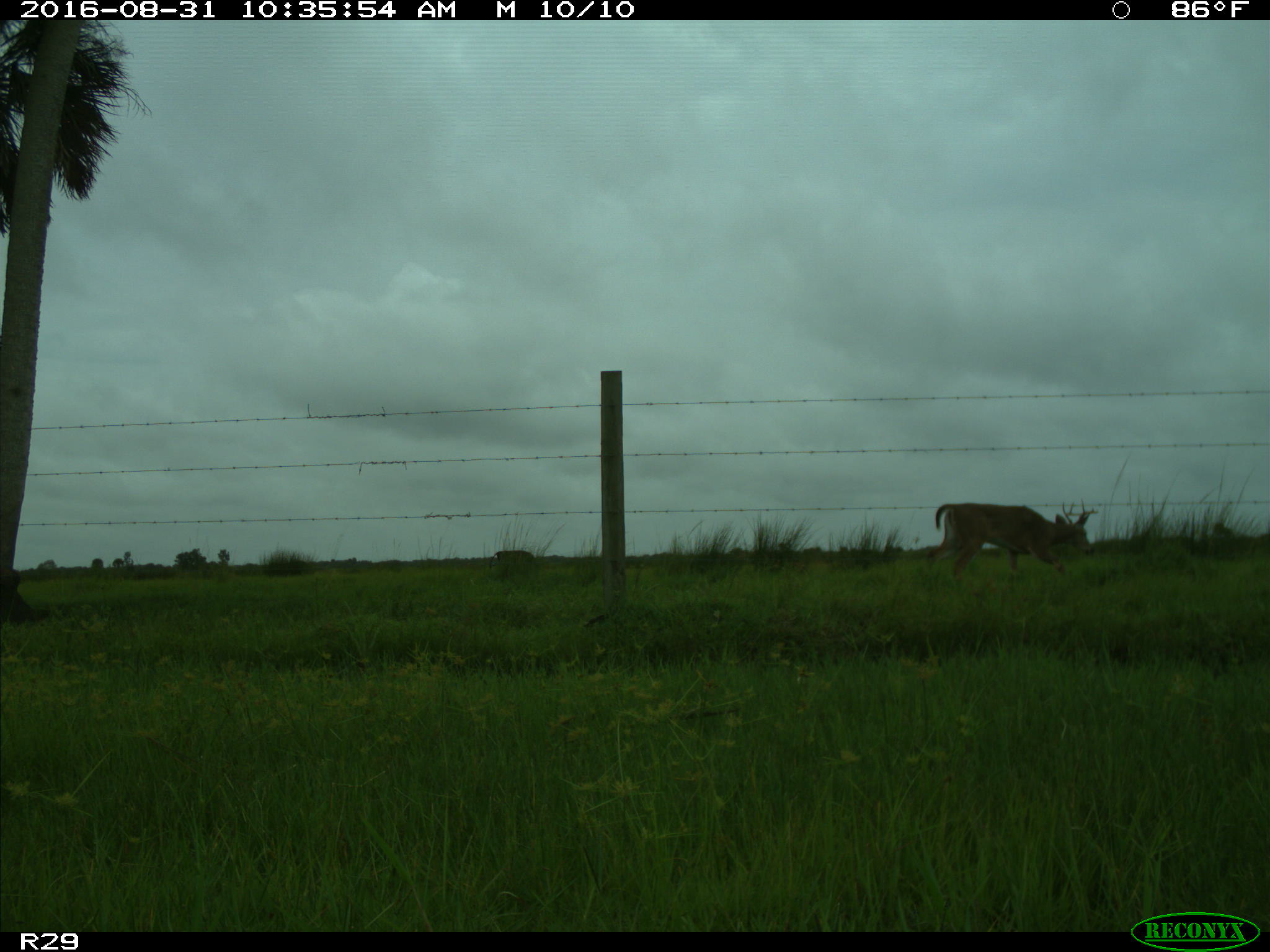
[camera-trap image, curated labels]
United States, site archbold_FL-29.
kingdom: Animalia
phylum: Chordata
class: Mammalia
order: Artiodactyla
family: Cervidae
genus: Odocoileus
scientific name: Odocoileus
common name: deer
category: unidentified deer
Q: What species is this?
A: Unidentified deer (deer) (Odocoileus).